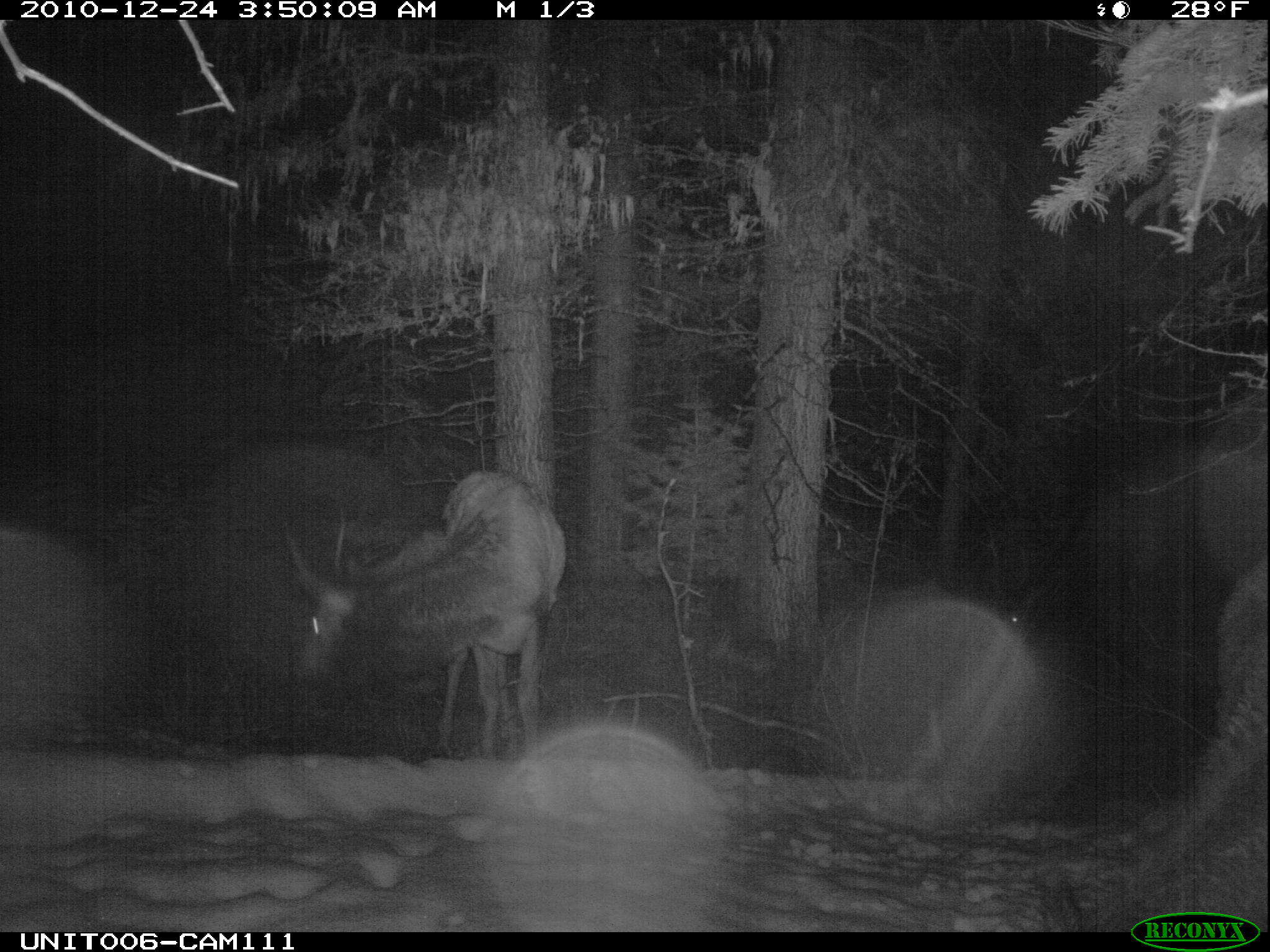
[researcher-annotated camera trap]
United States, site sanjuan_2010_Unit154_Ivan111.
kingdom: Animalia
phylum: Chordata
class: Mammalia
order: Artiodactyla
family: Cervidae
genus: Cervus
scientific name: Cervus elaphus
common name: red deer